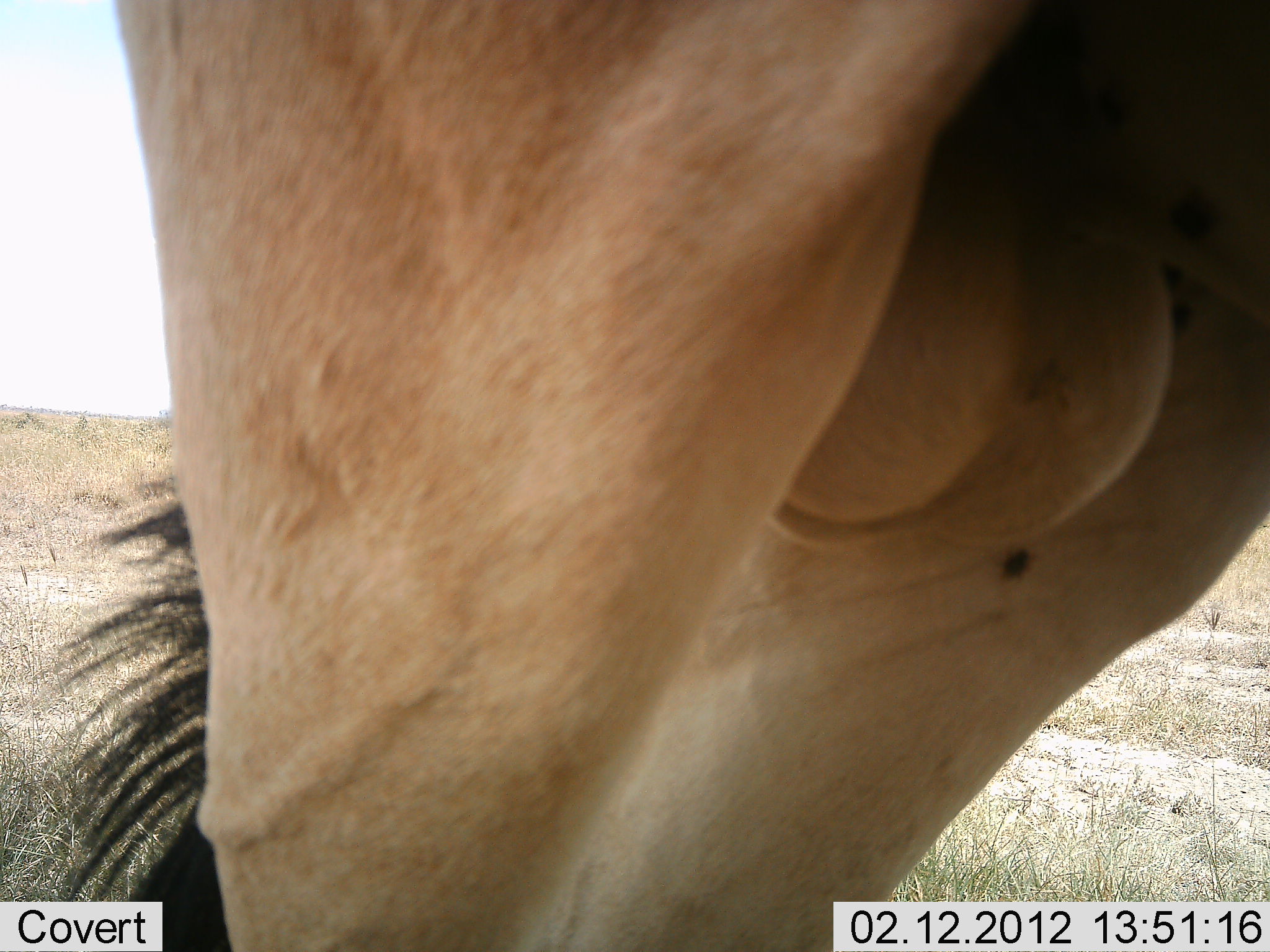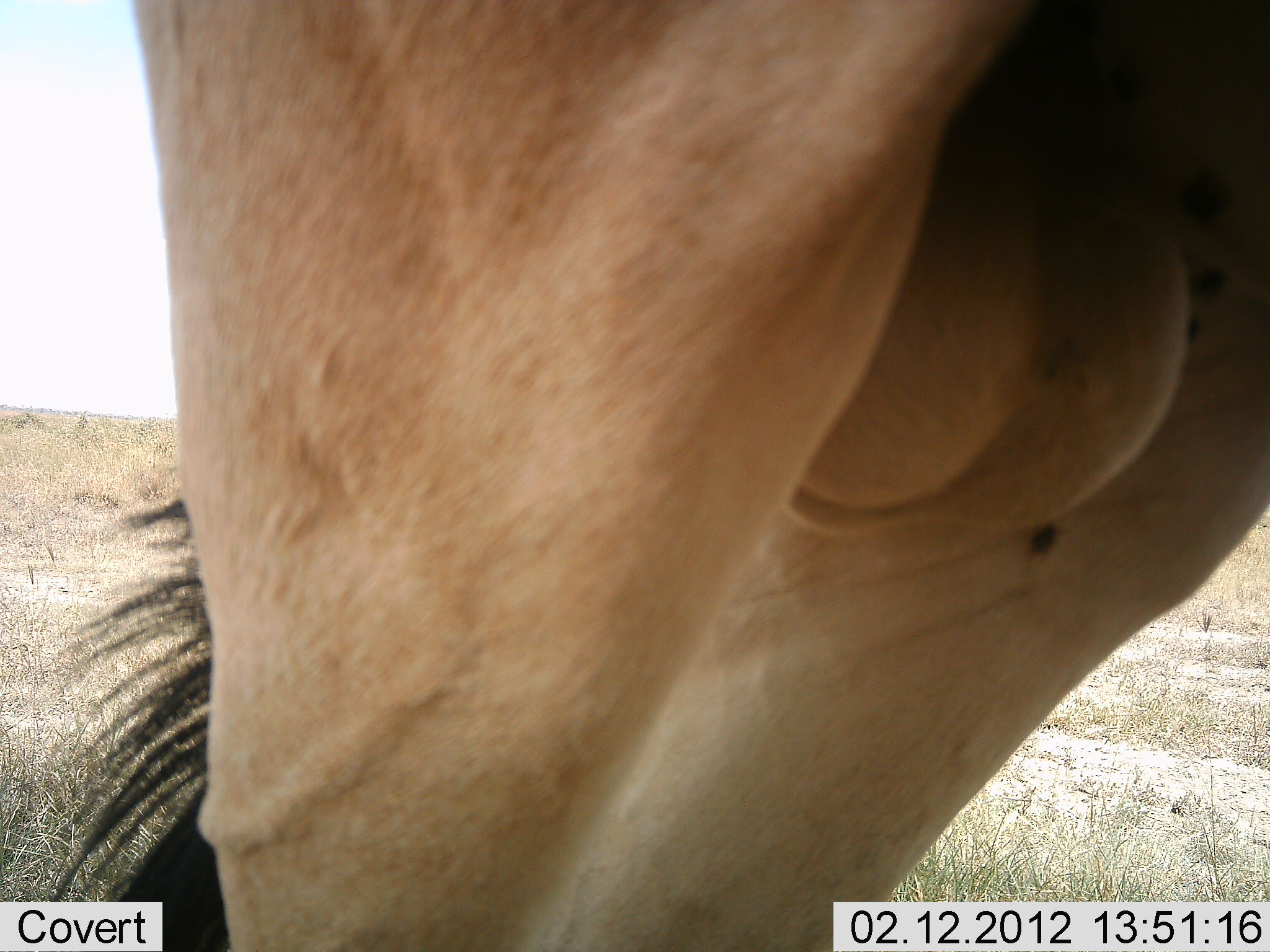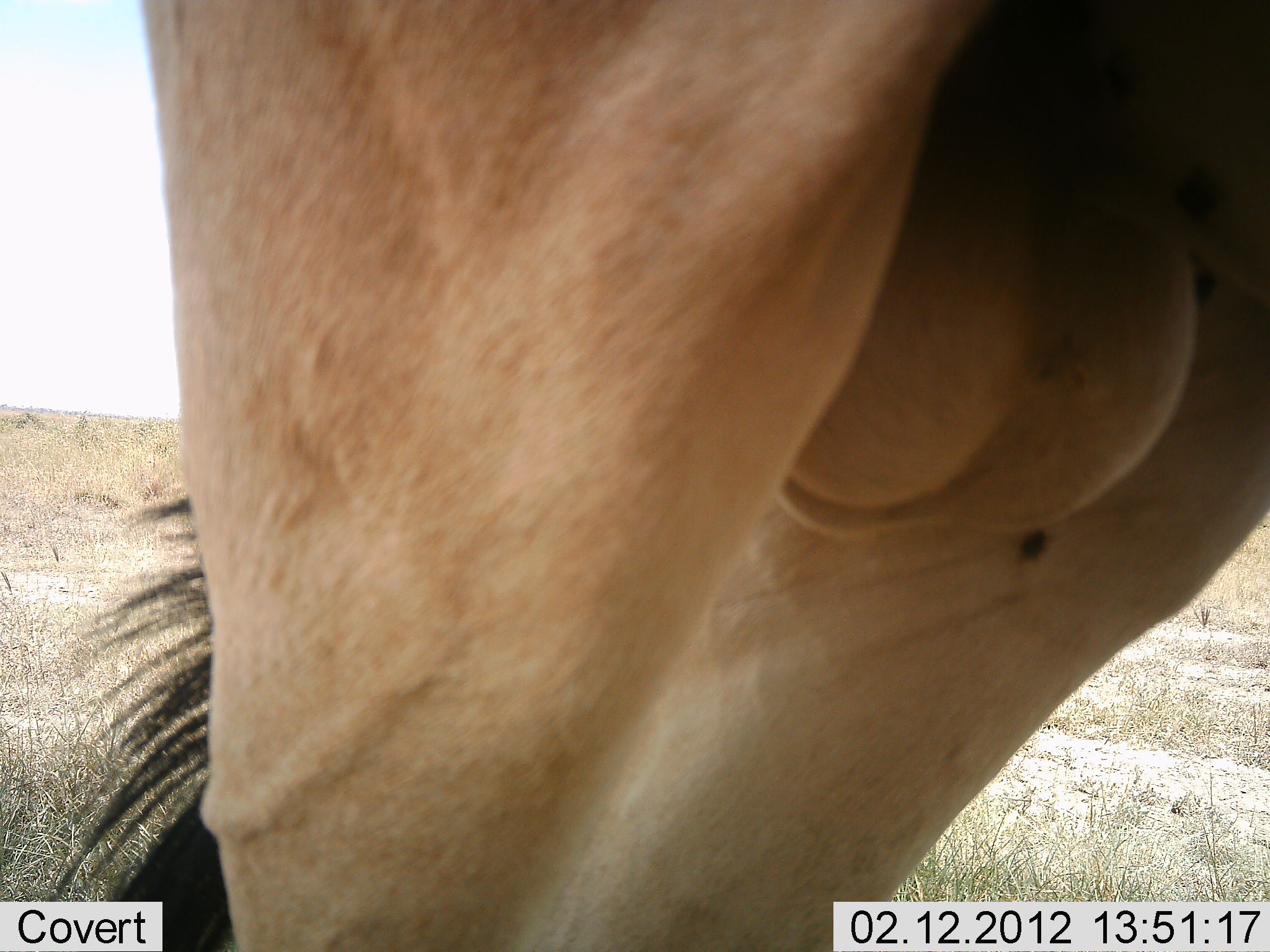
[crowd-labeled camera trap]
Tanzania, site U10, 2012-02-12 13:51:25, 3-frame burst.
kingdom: Animalia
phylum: Chordata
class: Mammalia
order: Artiodactyla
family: Bovidae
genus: Alcelaphus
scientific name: Alcelaphus buselaphus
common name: hartebeest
Hartebeest (Alcelaphus buselaphus), count 1. Behavior (volunteer vote fractions): standing 100%, resting 0%, moving 0%, interacting 0%. Young present (vote fraction): 0%. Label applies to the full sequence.